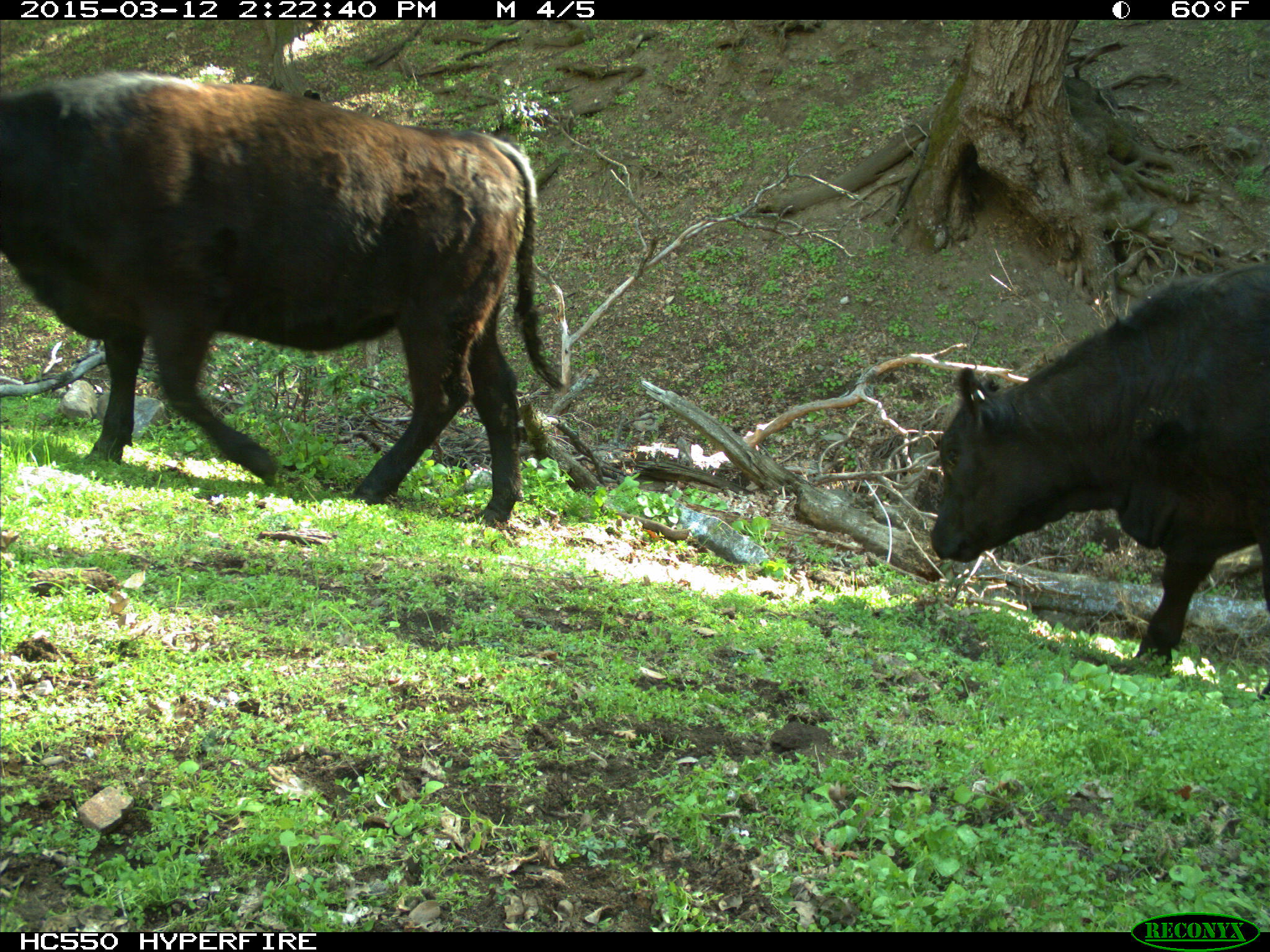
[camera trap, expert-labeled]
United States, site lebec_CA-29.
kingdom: Animalia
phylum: Chordata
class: Mammalia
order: Artiodactyla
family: Bovidae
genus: Bos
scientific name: Bos taurus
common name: domestic cow